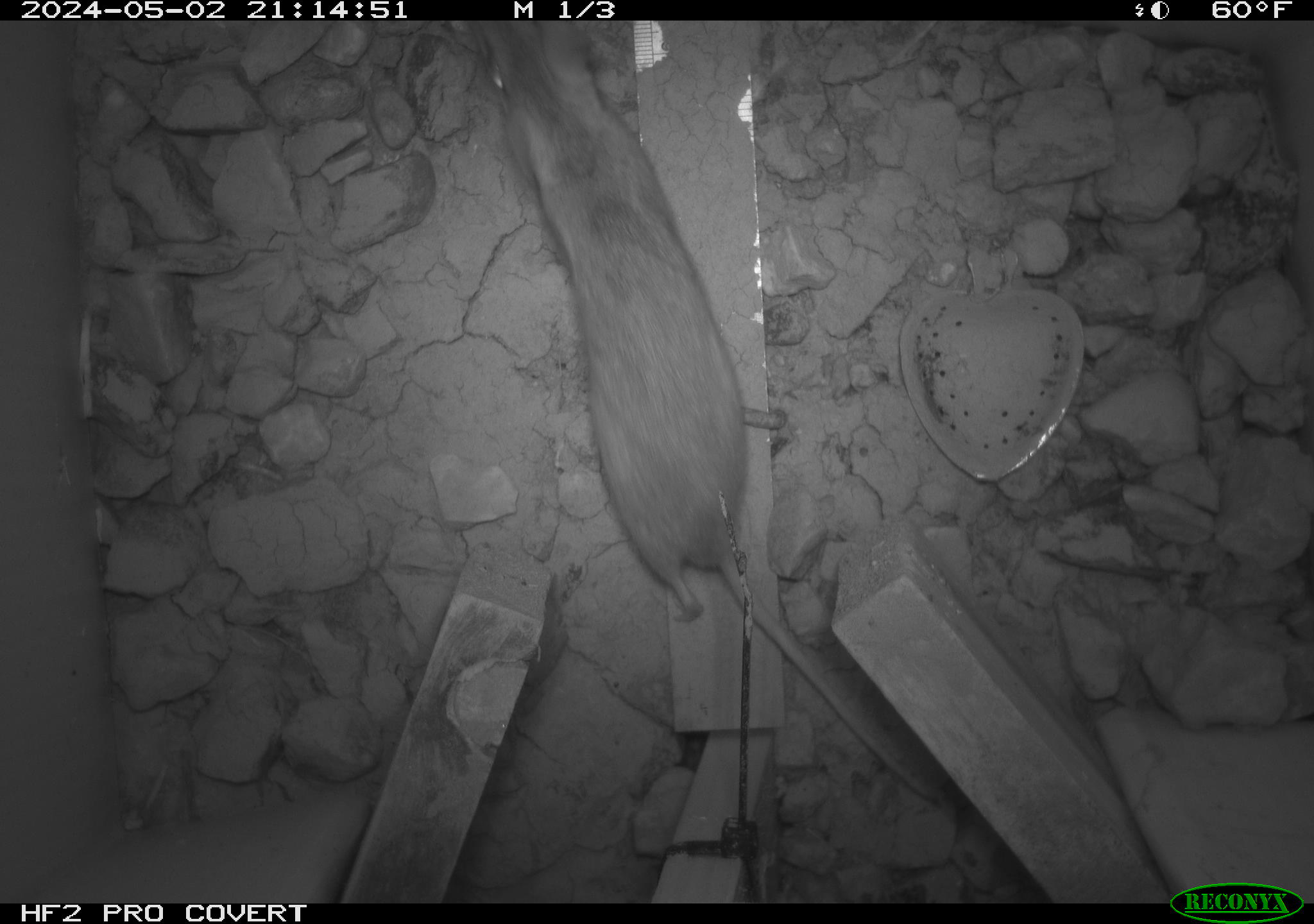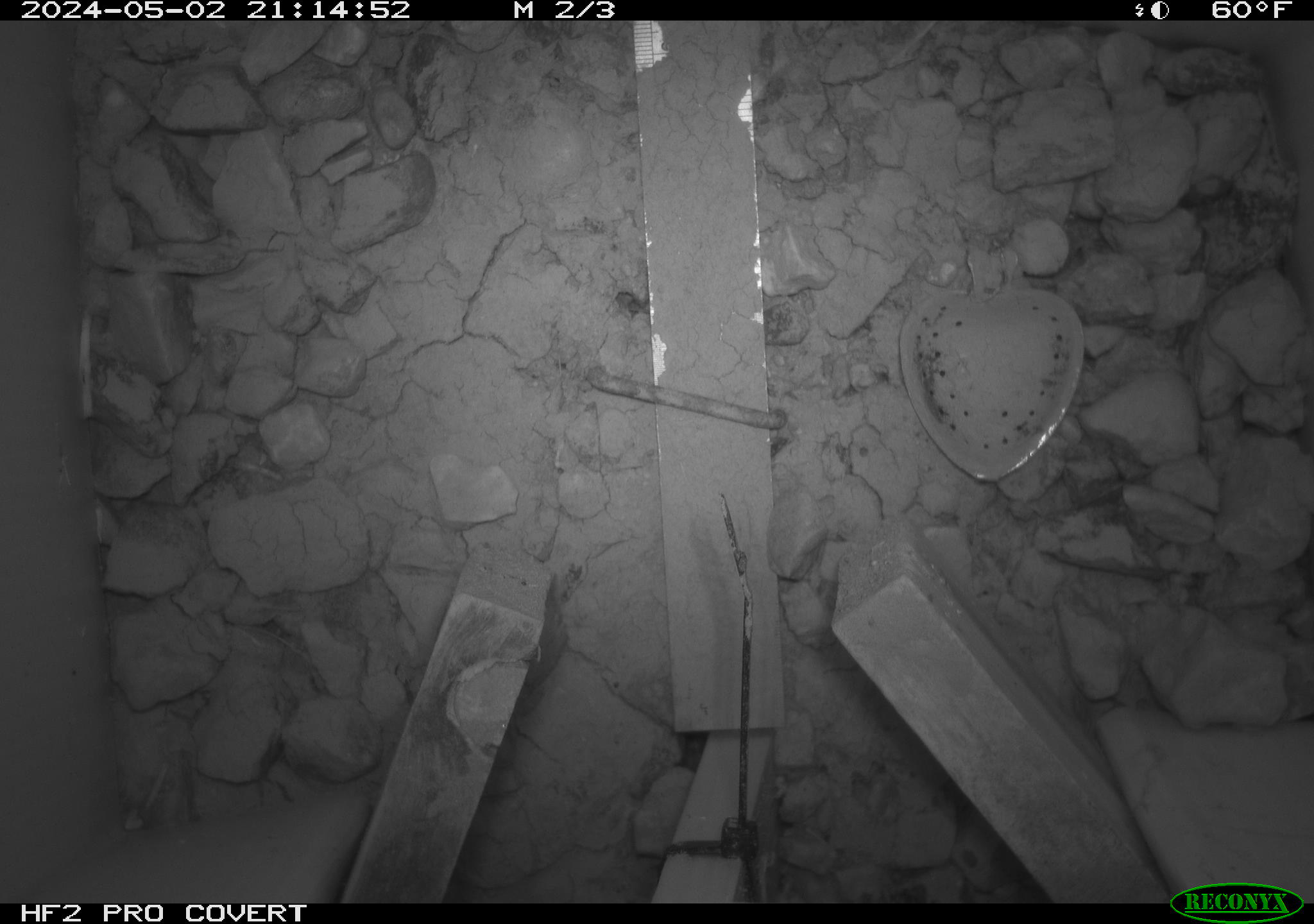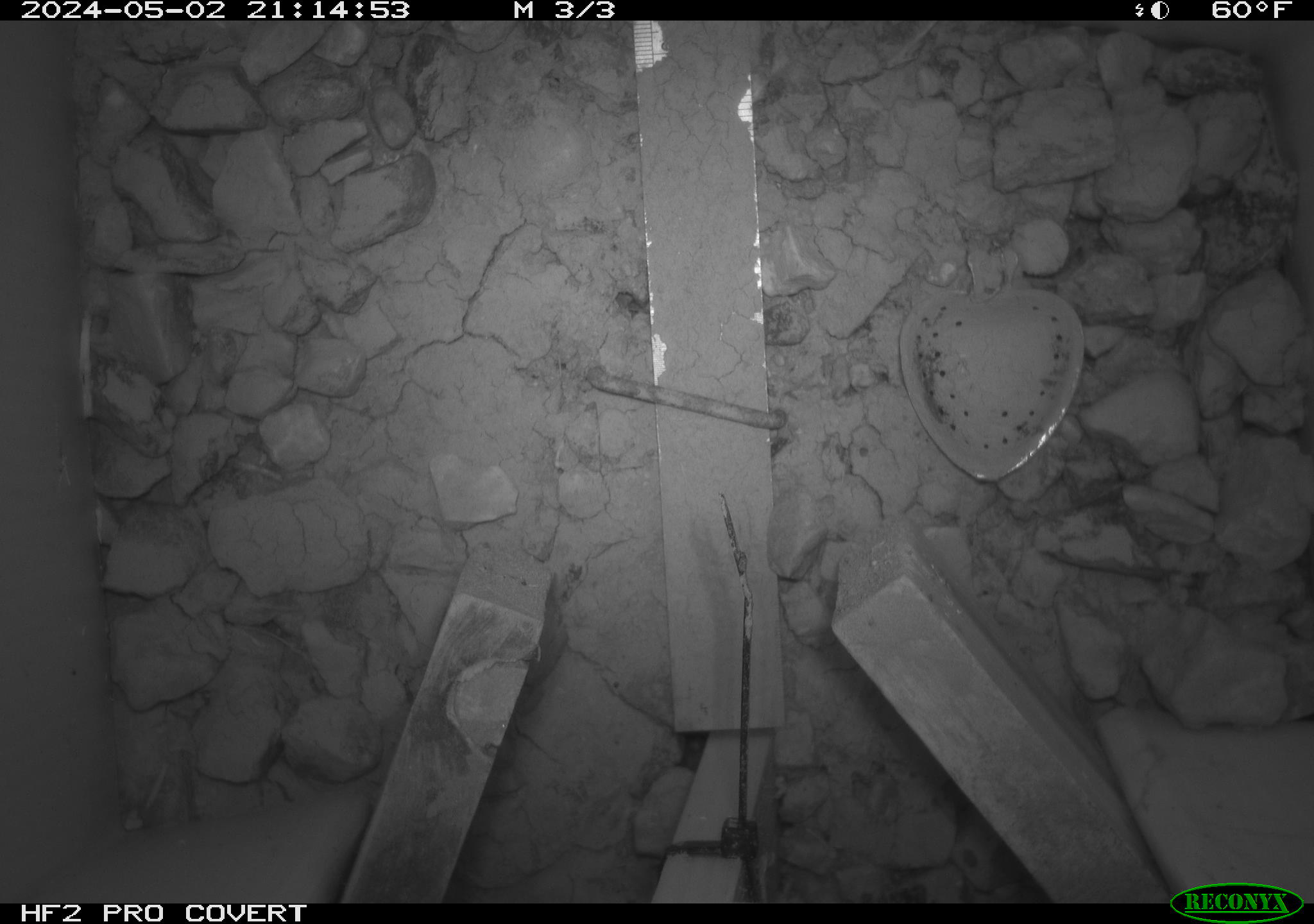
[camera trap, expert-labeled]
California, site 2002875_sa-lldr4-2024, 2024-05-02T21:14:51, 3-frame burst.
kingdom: Animalia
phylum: Chordata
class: Mammalia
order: Rodentia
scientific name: Rodentia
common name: rodent